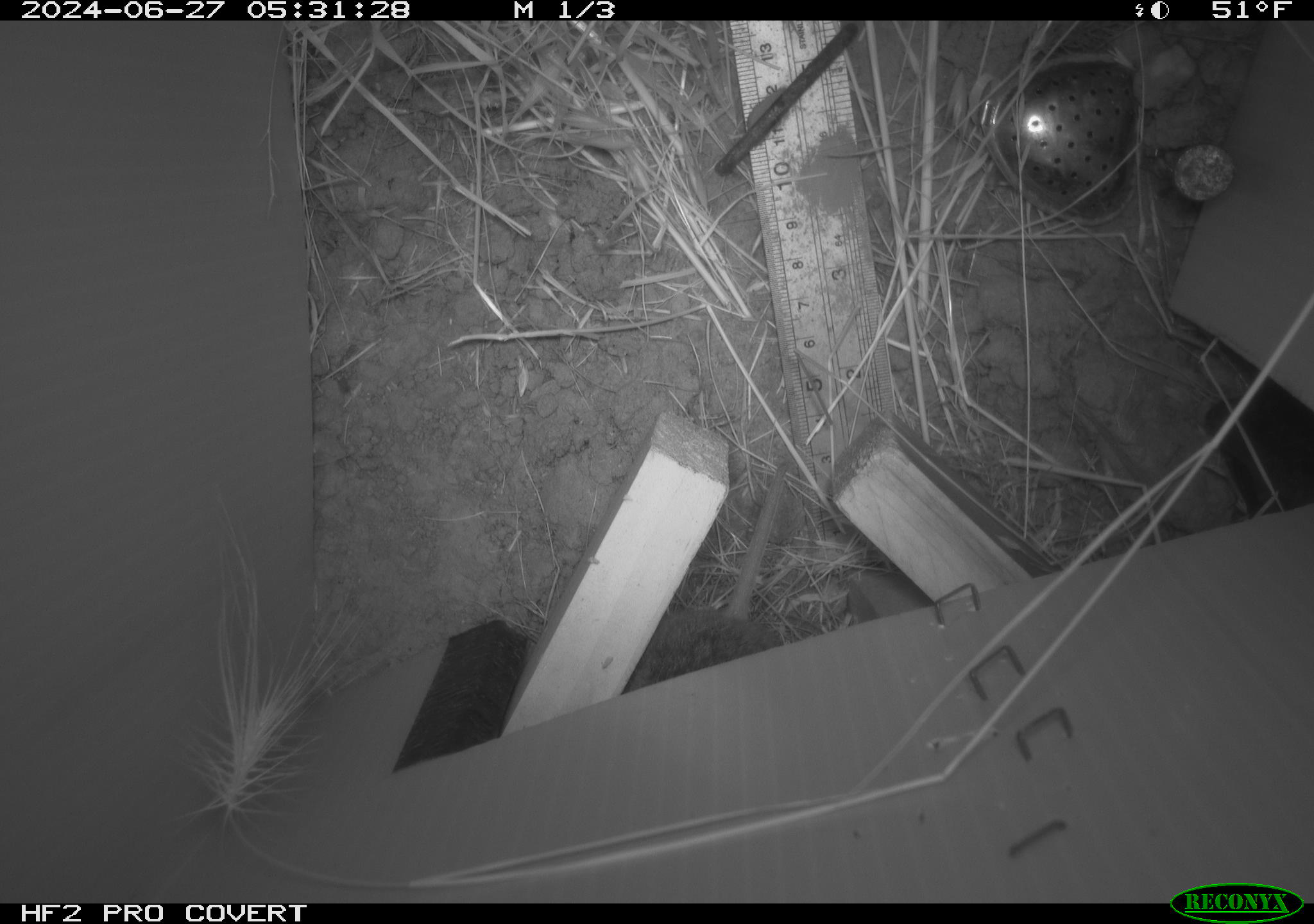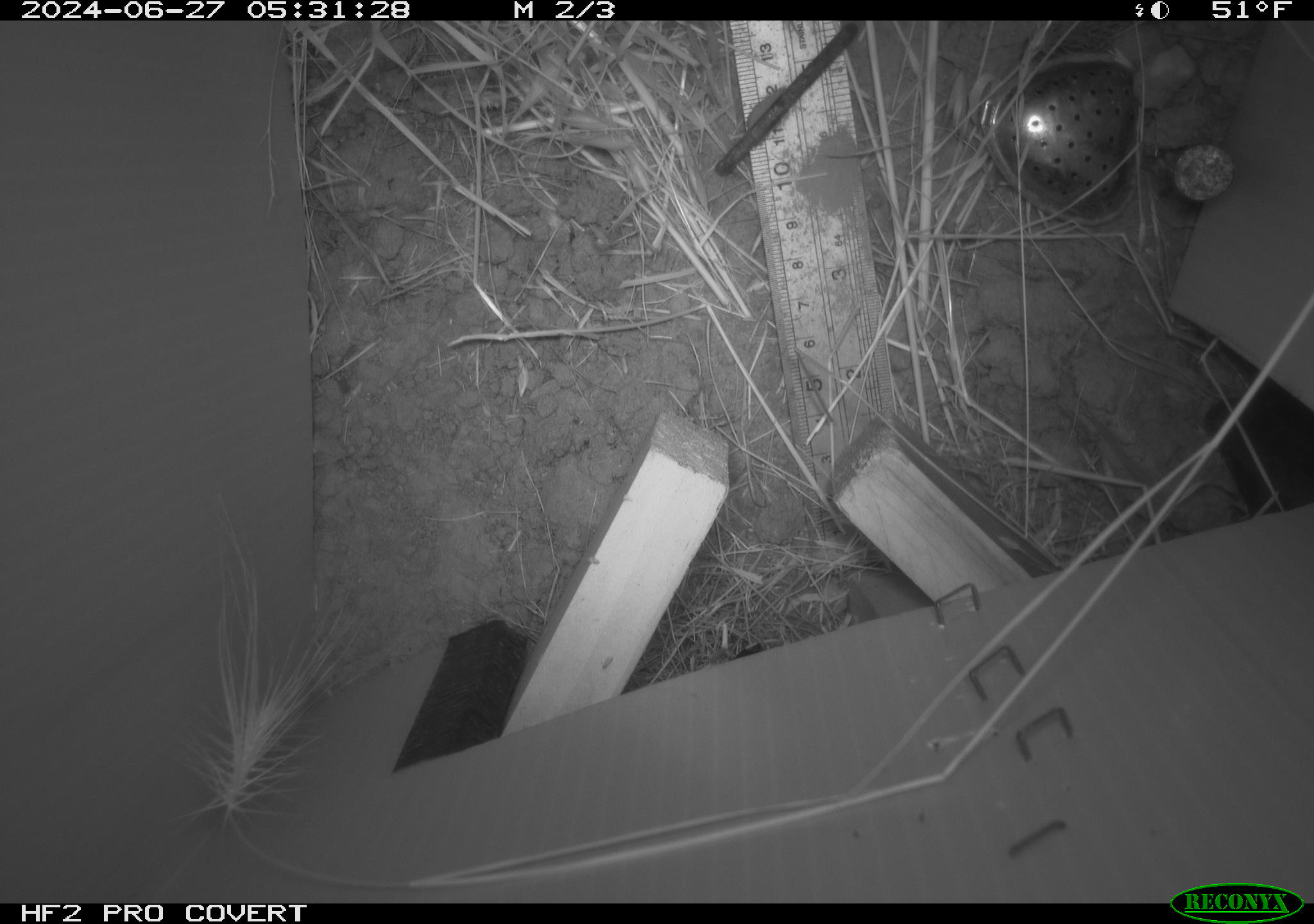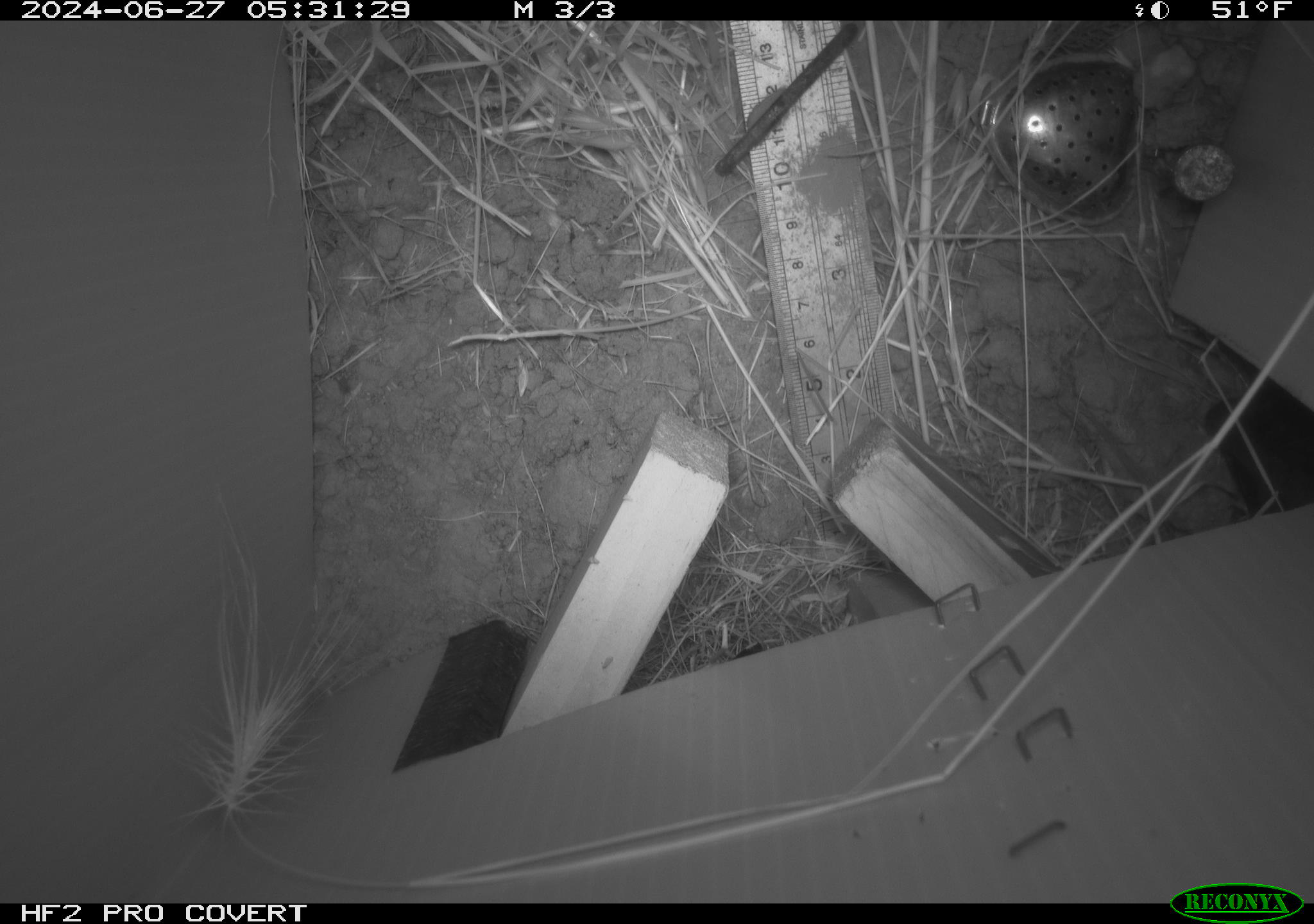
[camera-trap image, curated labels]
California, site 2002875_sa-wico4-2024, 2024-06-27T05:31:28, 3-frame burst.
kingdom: Animalia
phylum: Chordata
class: Mammalia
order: Rodentia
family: Cricetidae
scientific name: Arvicolinae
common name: voles, lemmings, and muskrats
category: arvicolinae subfamily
Arvicolinae subfamily (voles, lemmings, and muskrats) (Arvicolinae).